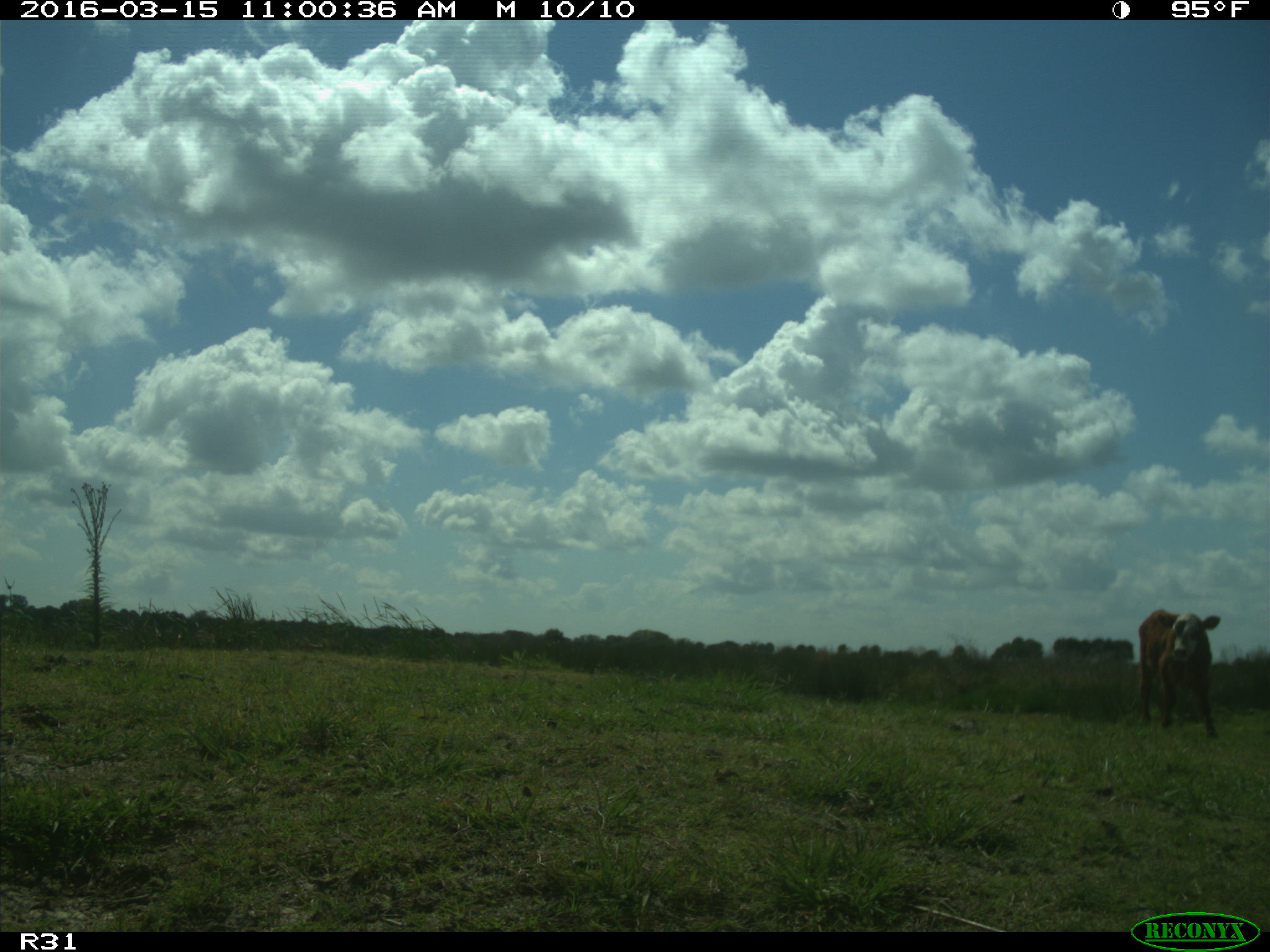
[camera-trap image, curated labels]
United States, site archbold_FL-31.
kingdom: Animalia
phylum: Chordata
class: Mammalia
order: Artiodactyla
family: Bovidae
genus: Bos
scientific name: Bos taurus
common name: domestic cow